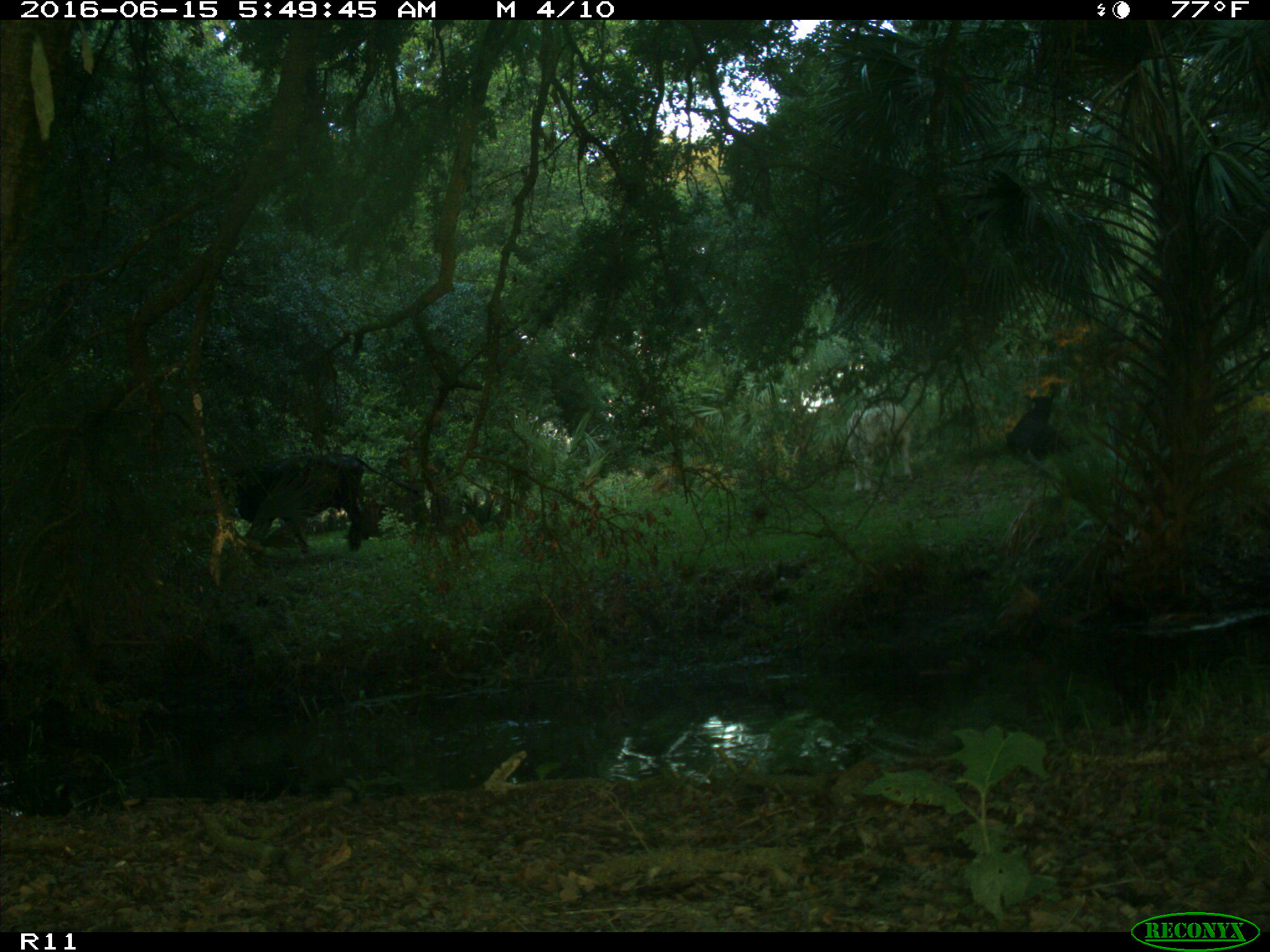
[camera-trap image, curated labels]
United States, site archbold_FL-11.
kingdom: Animalia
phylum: Chordata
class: Mammalia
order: Artiodactyla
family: Bovidae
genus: Bos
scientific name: Bos taurus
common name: domestic cow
Bos taurus (domestic cow).